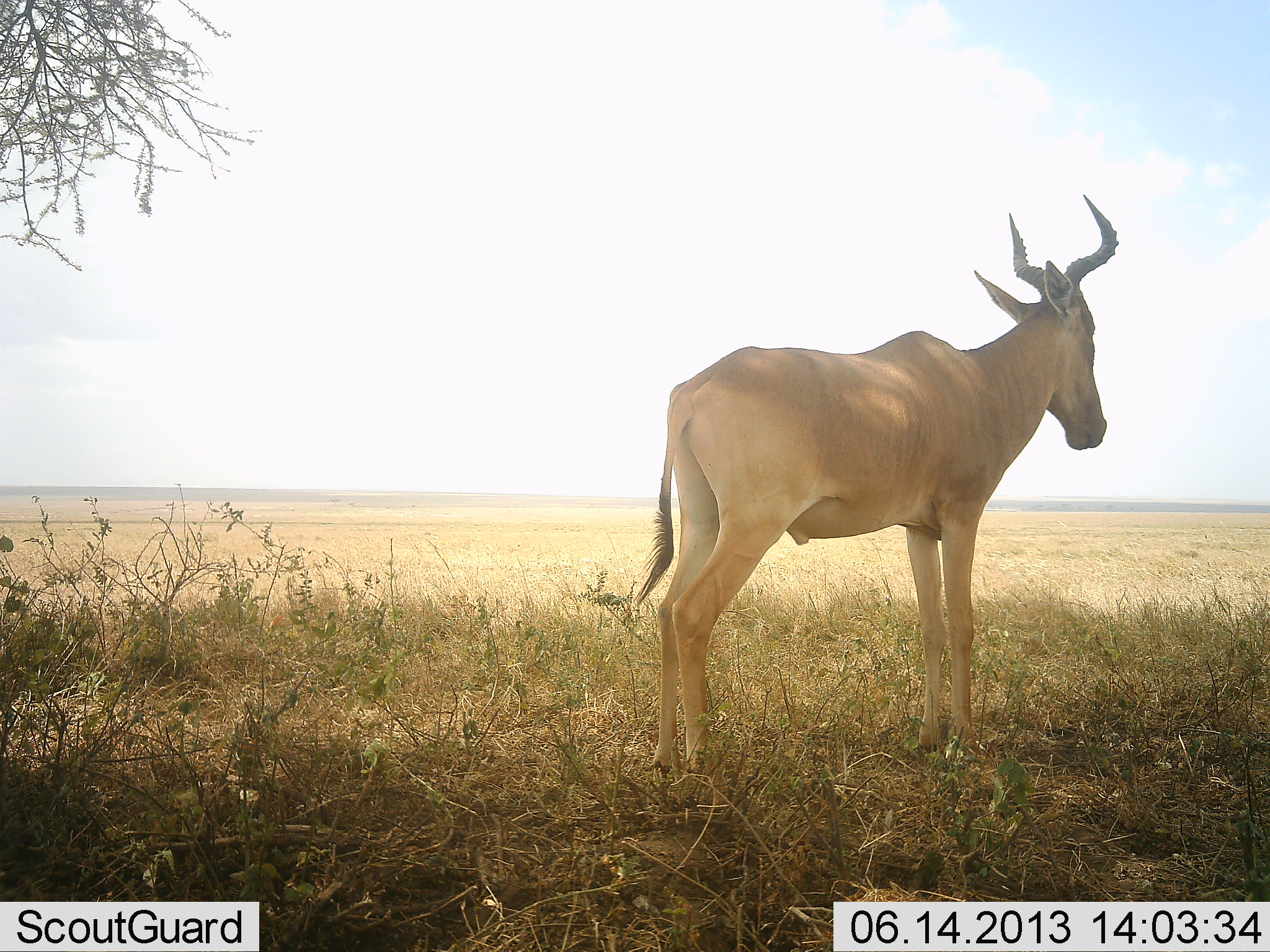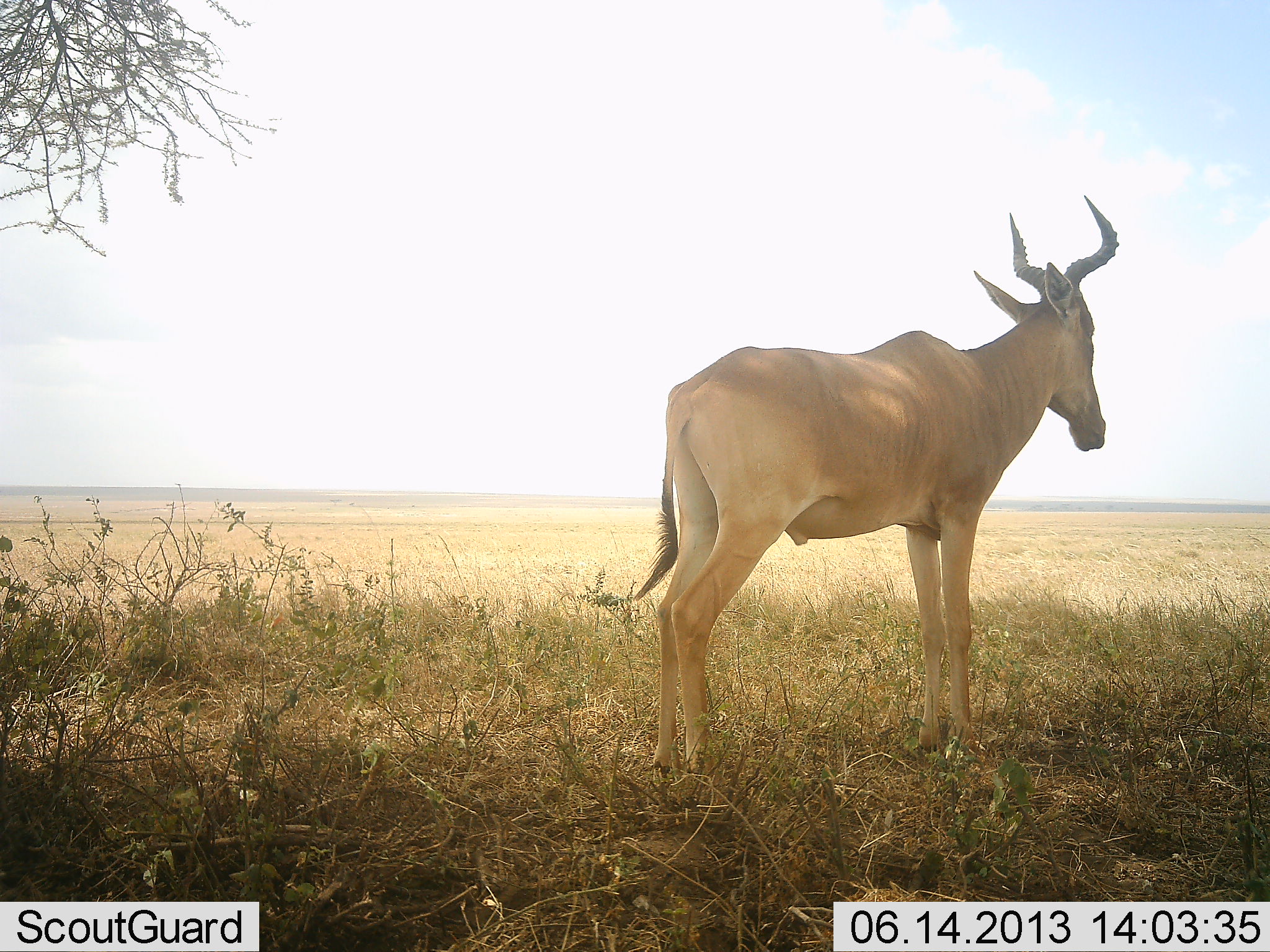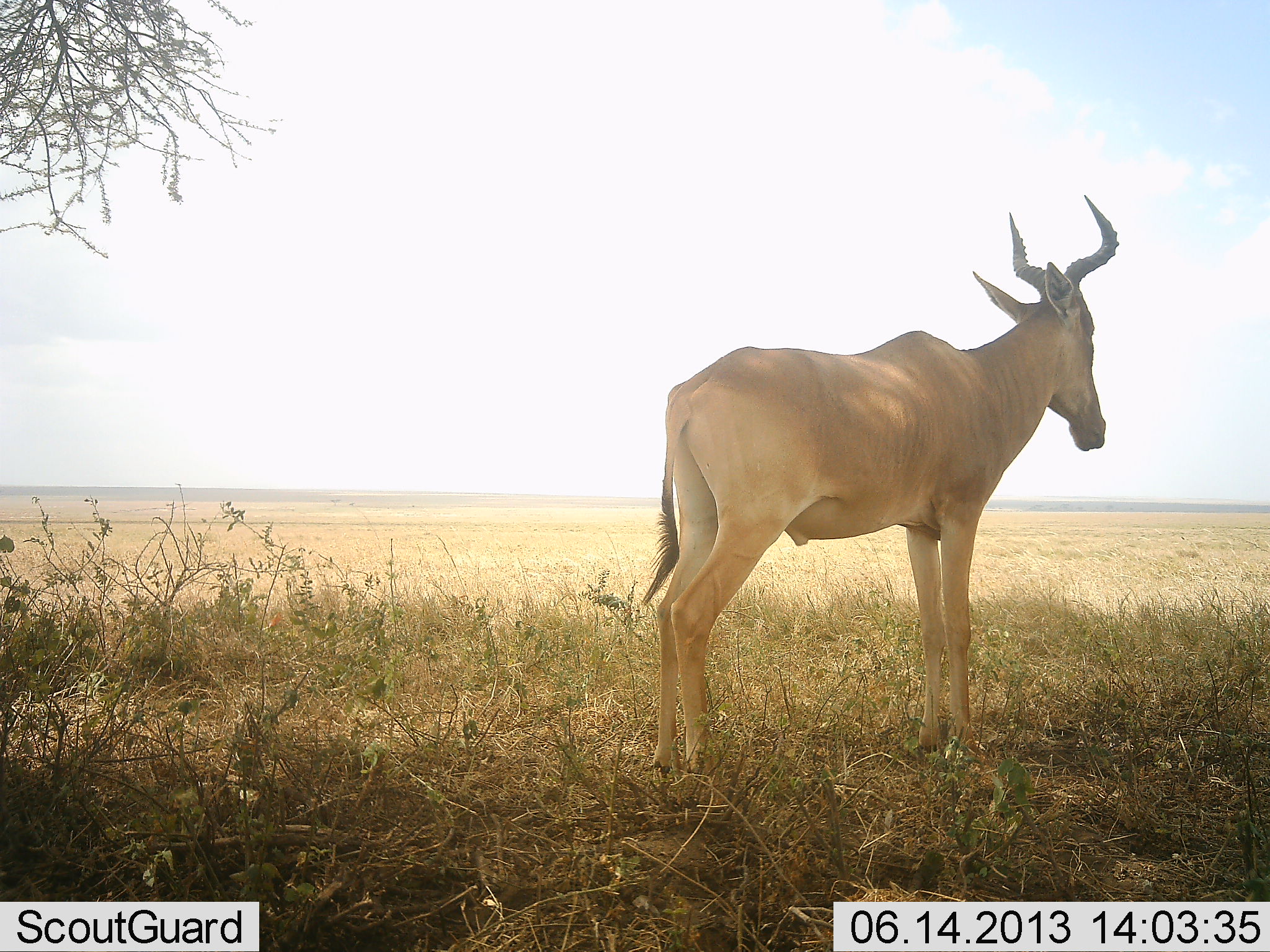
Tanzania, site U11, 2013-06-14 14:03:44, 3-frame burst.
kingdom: Animalia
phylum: Chordata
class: Mammalia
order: Artiodactyla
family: Bovidae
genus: Alcelaphus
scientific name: Alcelaphus buselaphus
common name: hartebeest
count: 1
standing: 90%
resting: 10%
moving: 0%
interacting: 0%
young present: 0%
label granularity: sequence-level